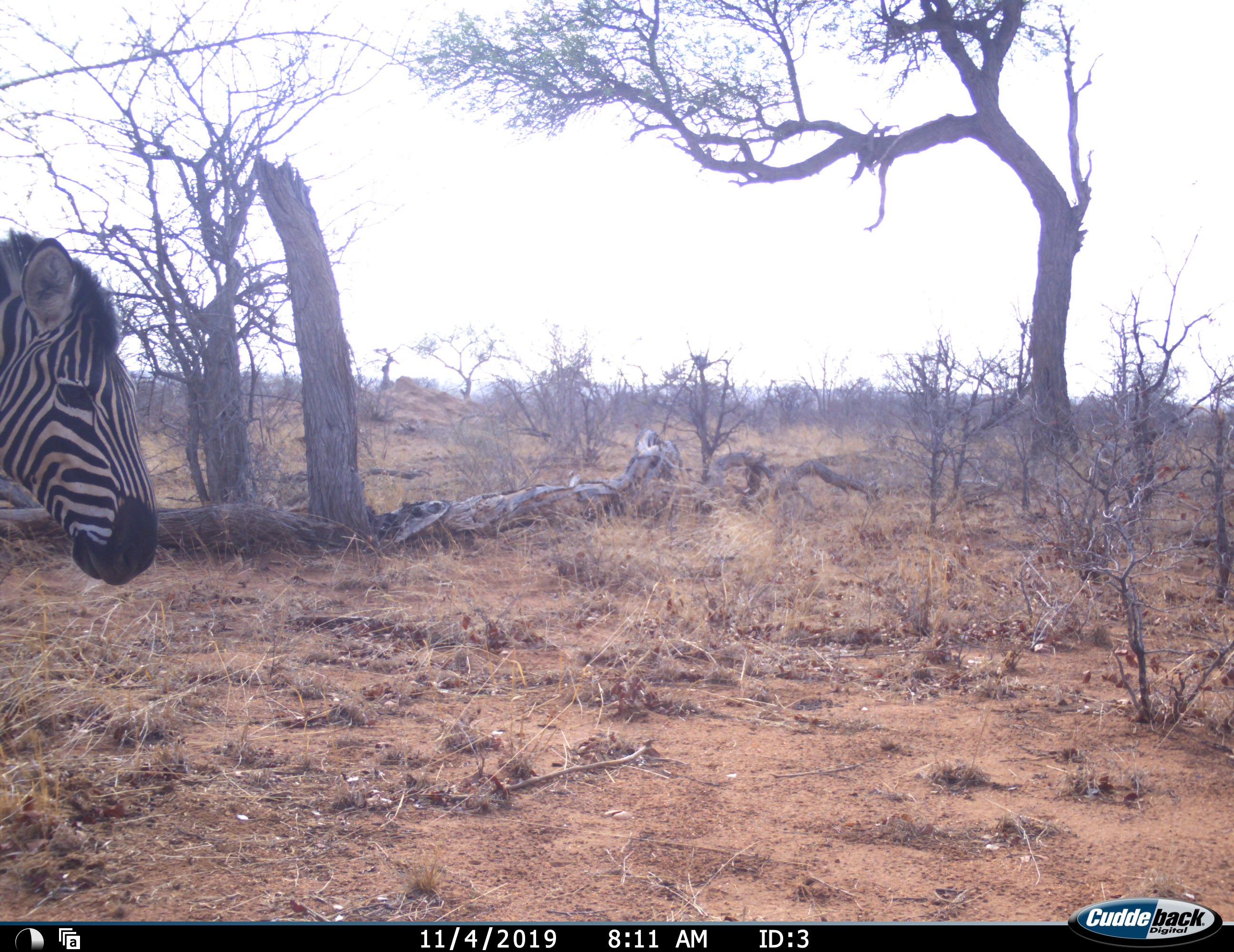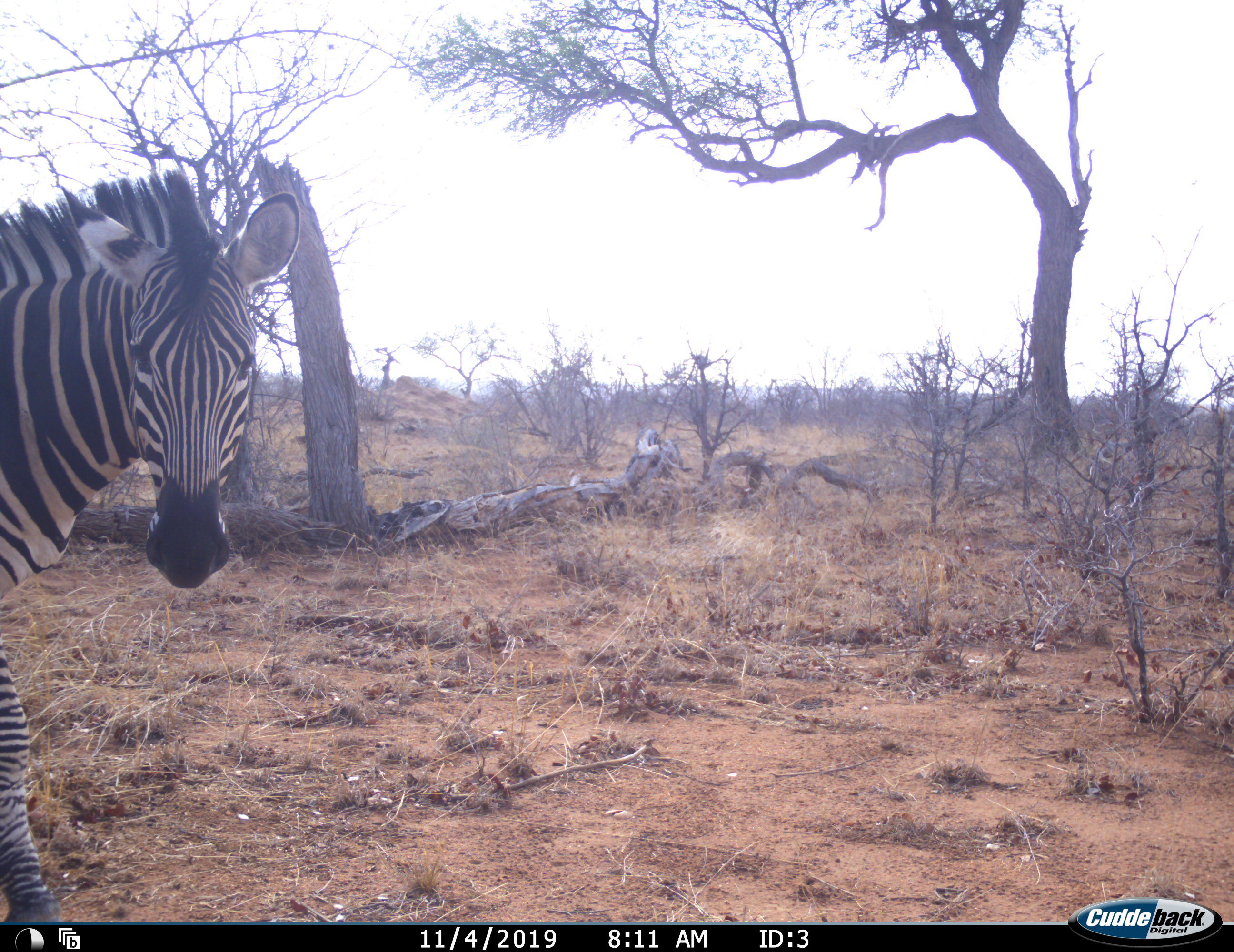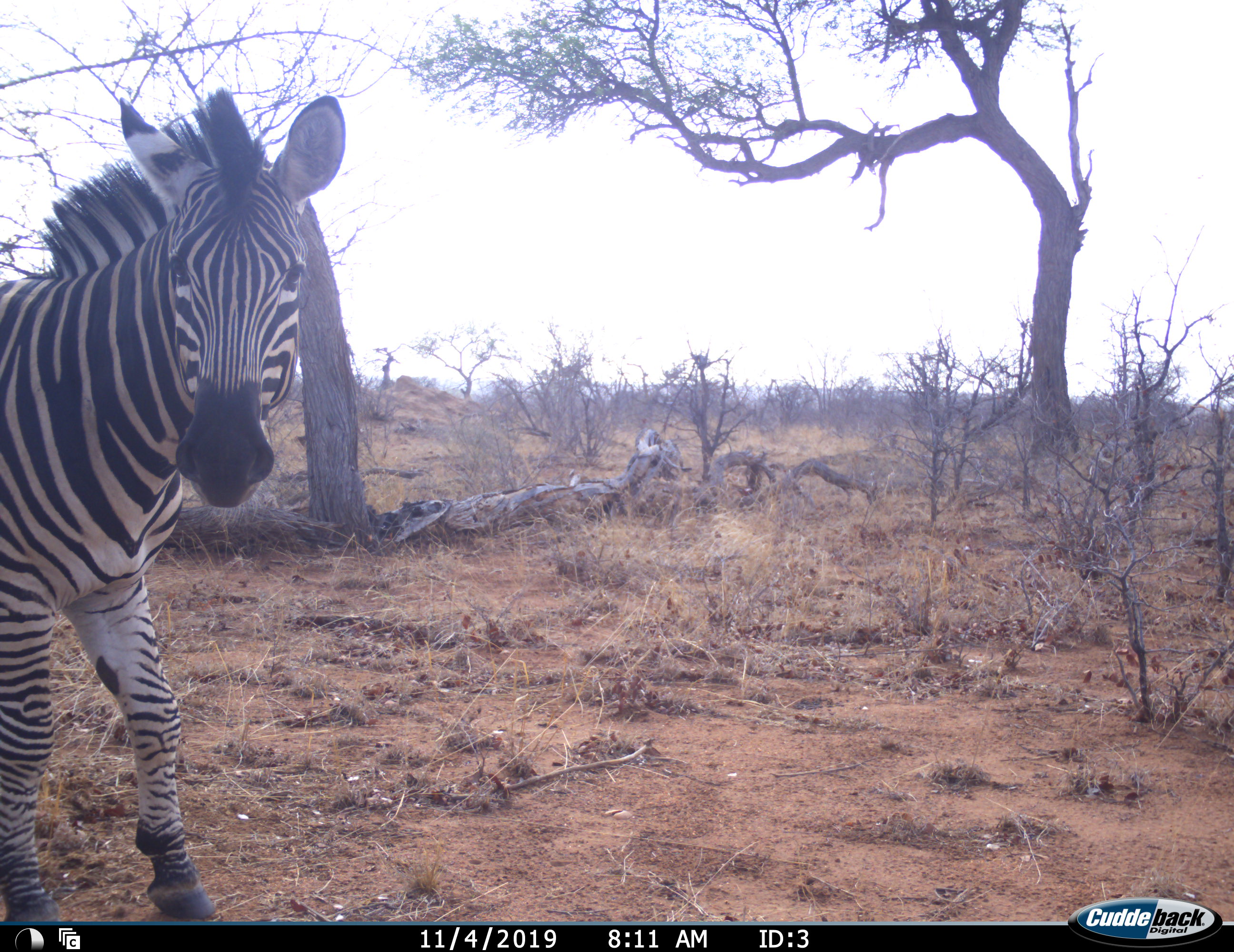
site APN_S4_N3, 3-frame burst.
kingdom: Animalia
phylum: Chordata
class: Mammalia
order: Perissodactyla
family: Equidae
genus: Equus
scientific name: Equus quagga burchellii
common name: burchell's zebra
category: zebraburchells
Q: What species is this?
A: Zebraburchells (burchell's zebra) (Equus quagga burchellii).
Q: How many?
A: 1.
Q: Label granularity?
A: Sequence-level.